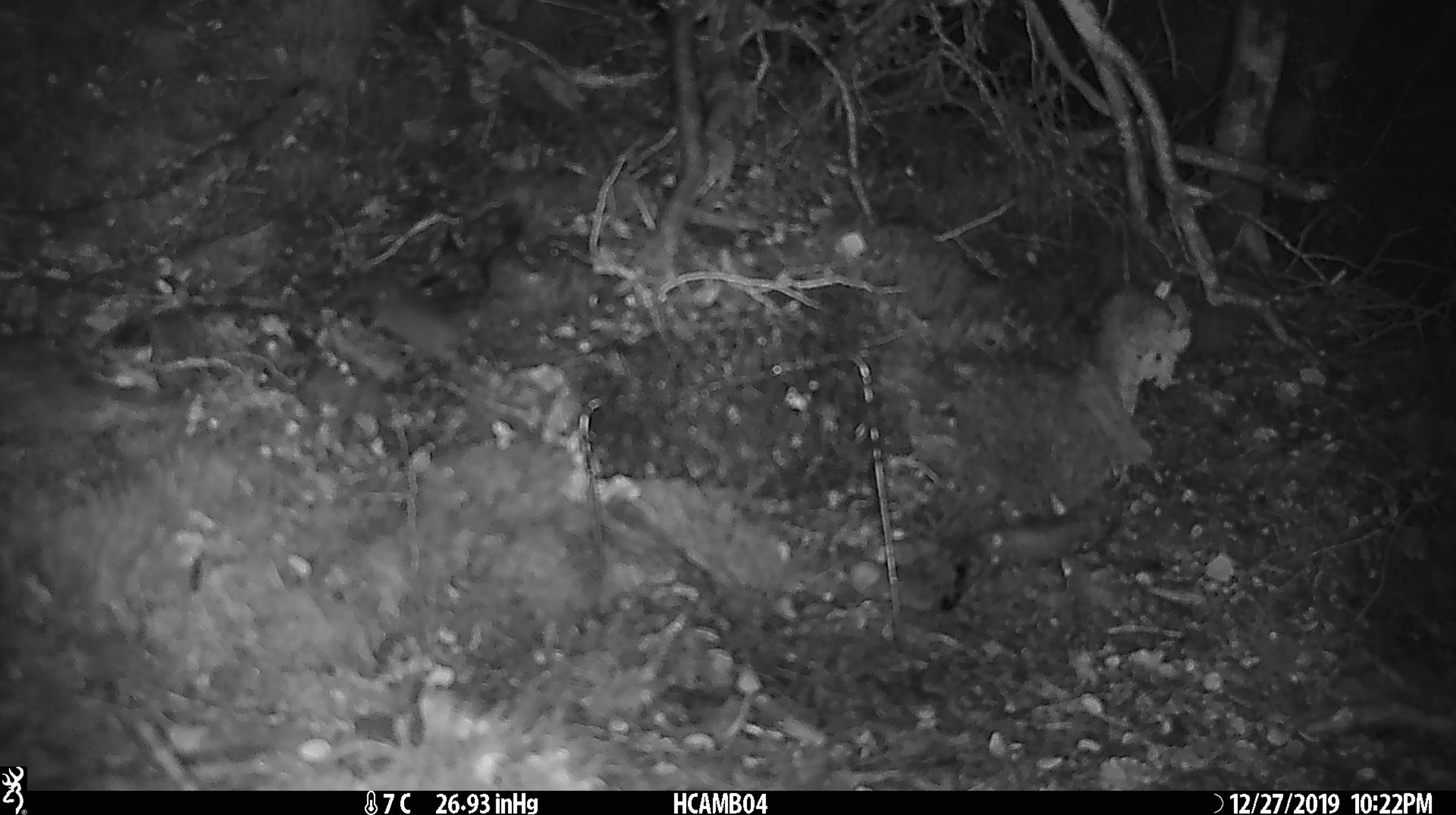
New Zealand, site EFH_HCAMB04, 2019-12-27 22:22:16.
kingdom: Animalia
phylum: Chordata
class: Mammalia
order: Rodentia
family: Muridae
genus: Mus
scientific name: Mus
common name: mouse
Mouse (Mus).